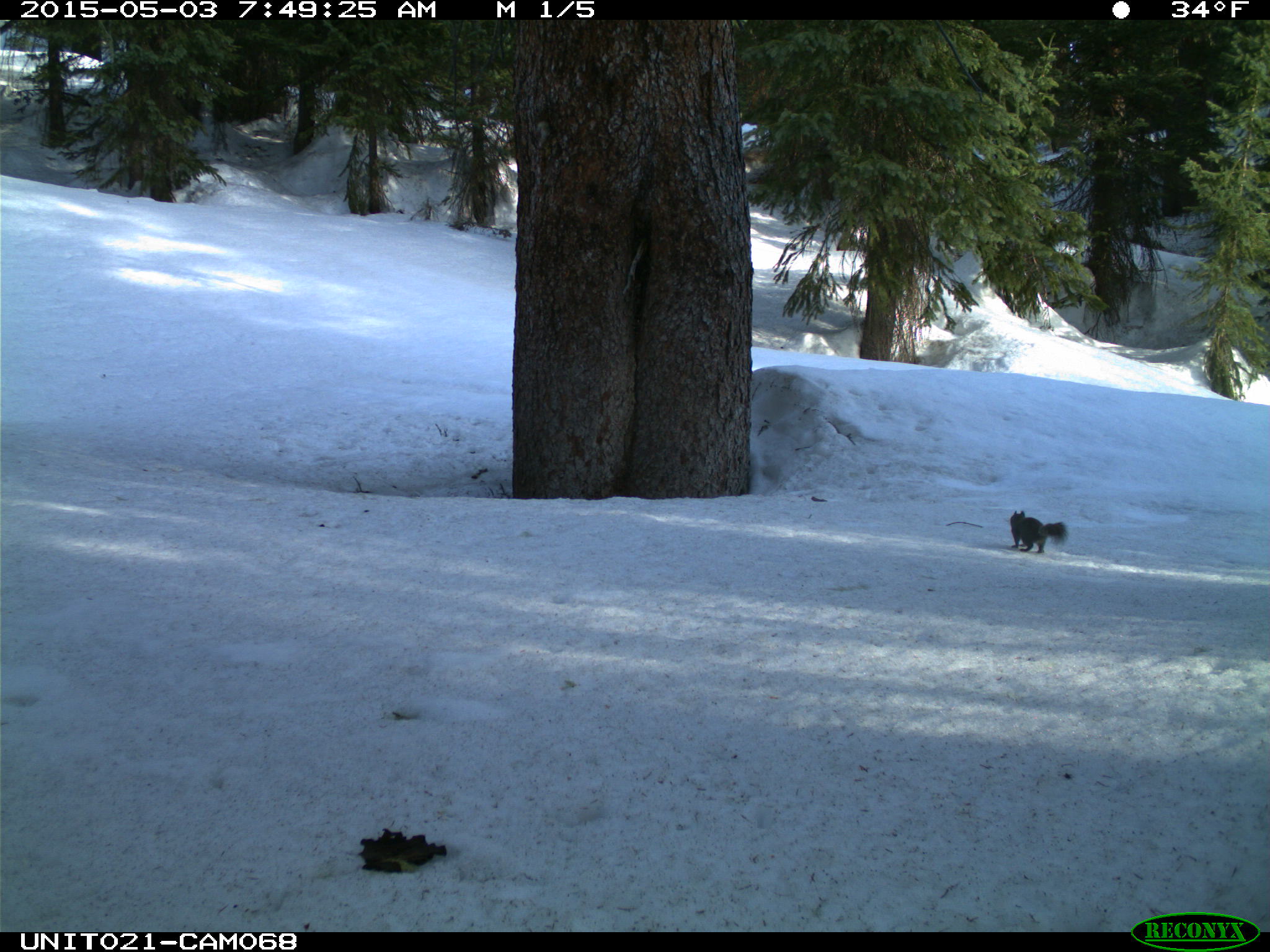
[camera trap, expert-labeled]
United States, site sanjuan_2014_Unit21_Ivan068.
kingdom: Animalia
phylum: Chordata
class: Mammalia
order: Rodentia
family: Sciuridae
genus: Tamiasciurus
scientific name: Tamiasciurus hudsonicus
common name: american red squirrel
Tamiasciurus hudsonicus (american red squirrel).